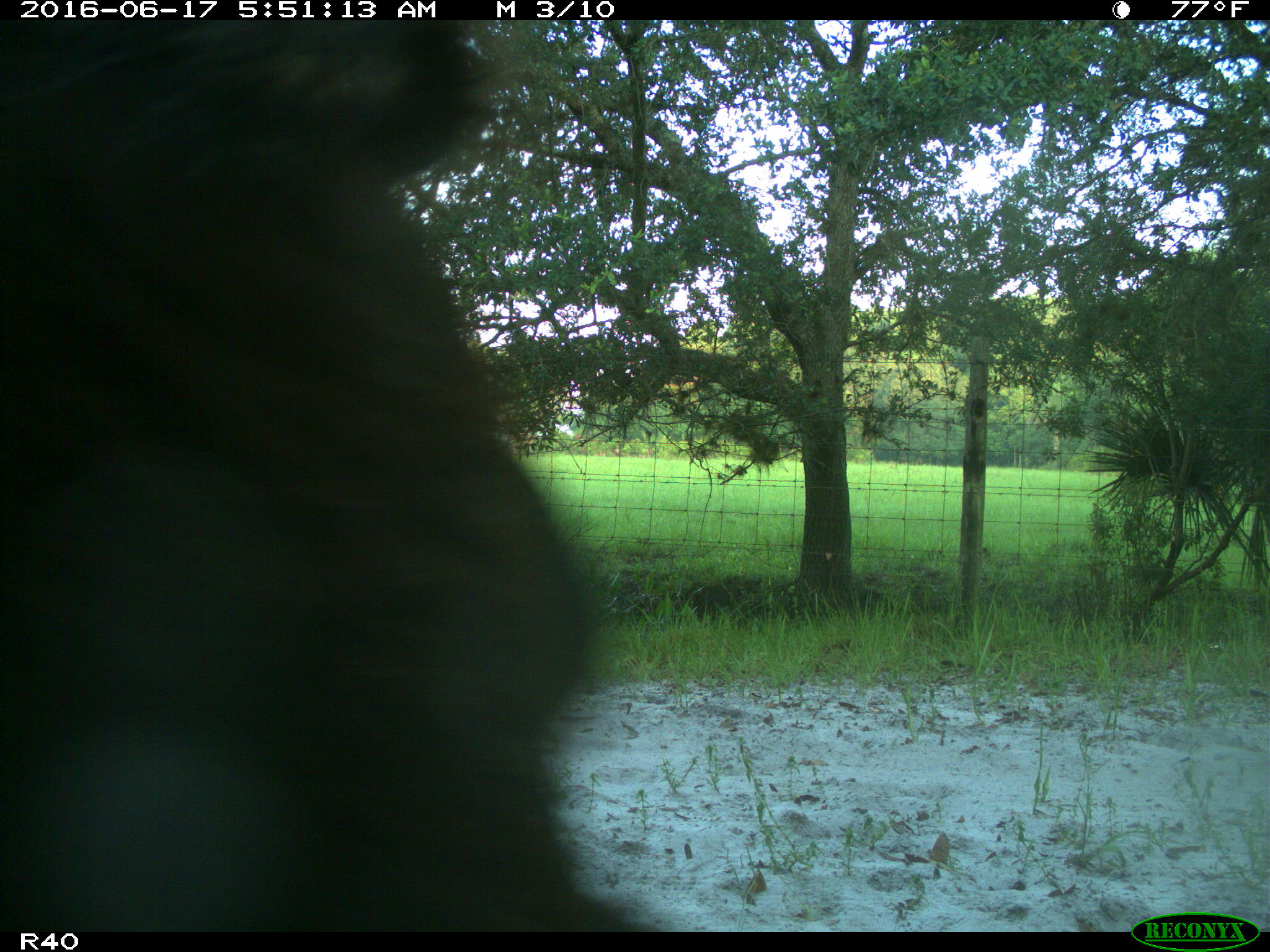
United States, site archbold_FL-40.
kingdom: Animalia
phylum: Chordata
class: Mammalia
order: Artiodactyla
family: Suidae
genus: Sus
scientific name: Sus scrofa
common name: wild boar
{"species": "Sus scrofa (wild boar)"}